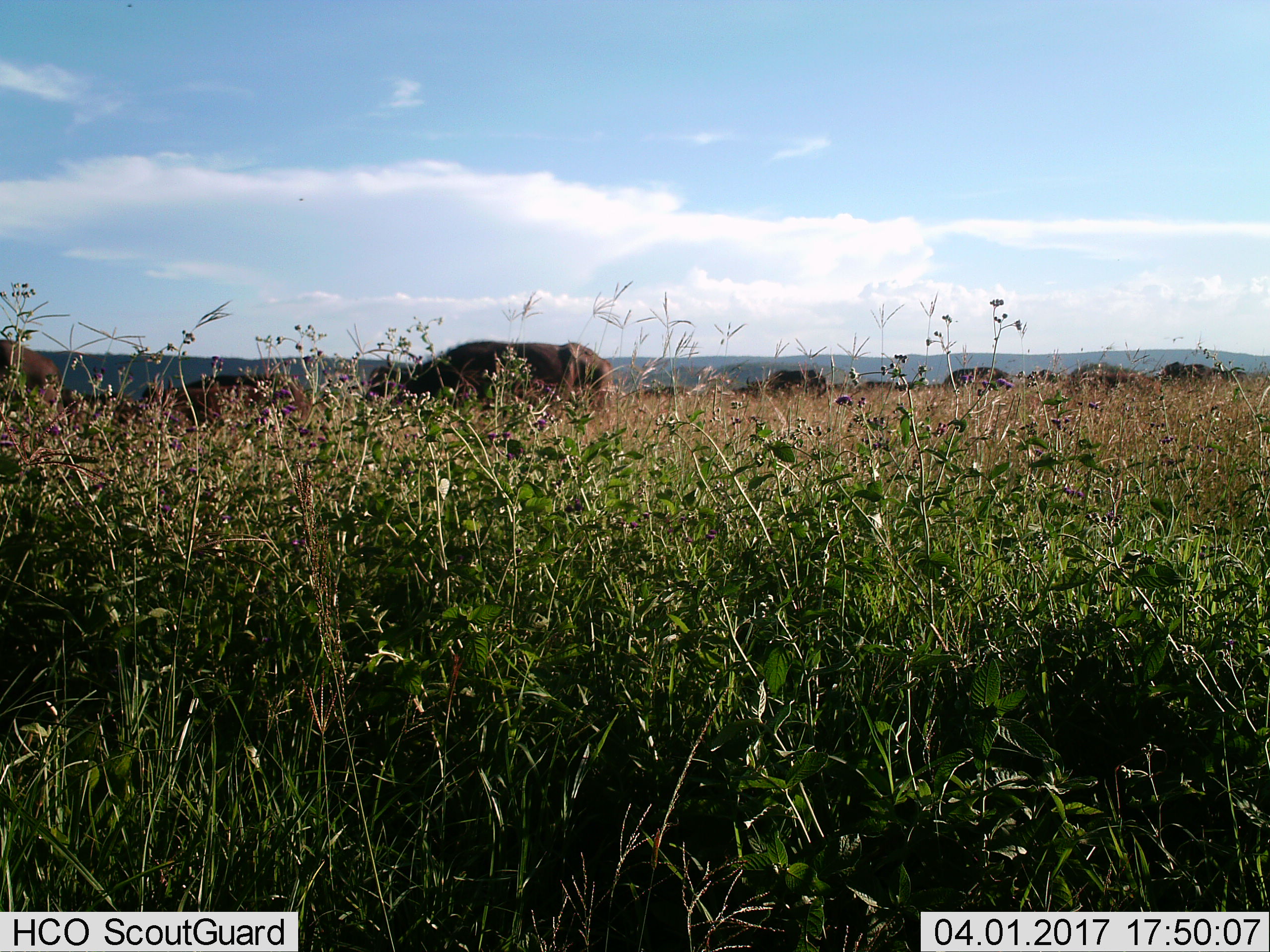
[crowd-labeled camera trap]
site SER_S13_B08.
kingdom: Animalia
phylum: Chordata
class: Mammalia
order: Artiodactyla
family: Bovidae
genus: Syncerus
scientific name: Syncerus caffer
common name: african buffalo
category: buffalo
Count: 11-50.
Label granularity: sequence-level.